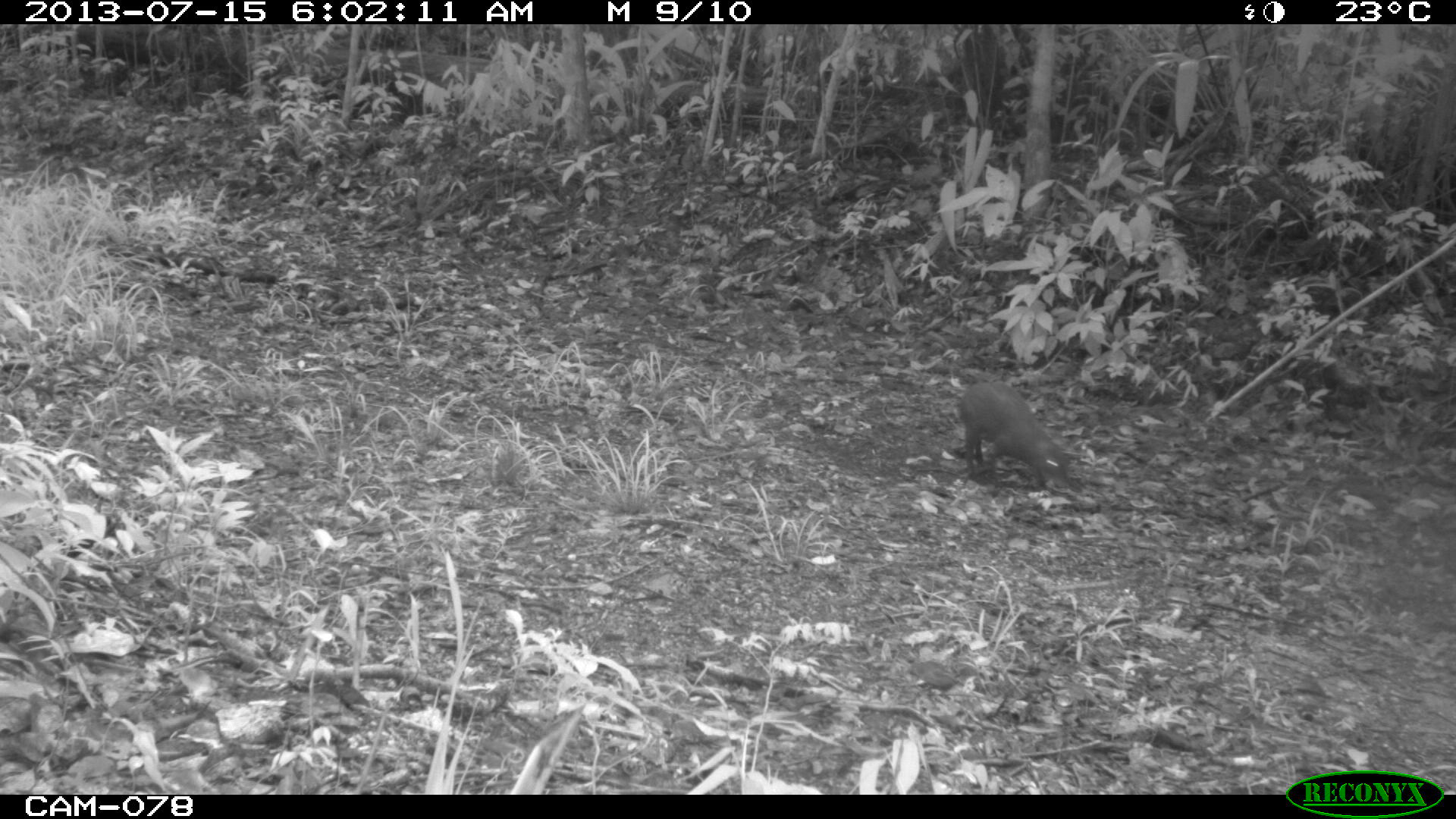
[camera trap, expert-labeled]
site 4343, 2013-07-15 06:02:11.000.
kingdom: Animalia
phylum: Chordata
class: Mammalia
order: Rodentia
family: Dasyproctidae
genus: Dasyprocta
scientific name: Dasyprocta punctata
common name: central american agouti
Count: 1.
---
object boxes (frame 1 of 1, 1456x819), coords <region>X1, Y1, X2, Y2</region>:
dasyprocta punctata: <region>956, 379, 1073, 492</region>